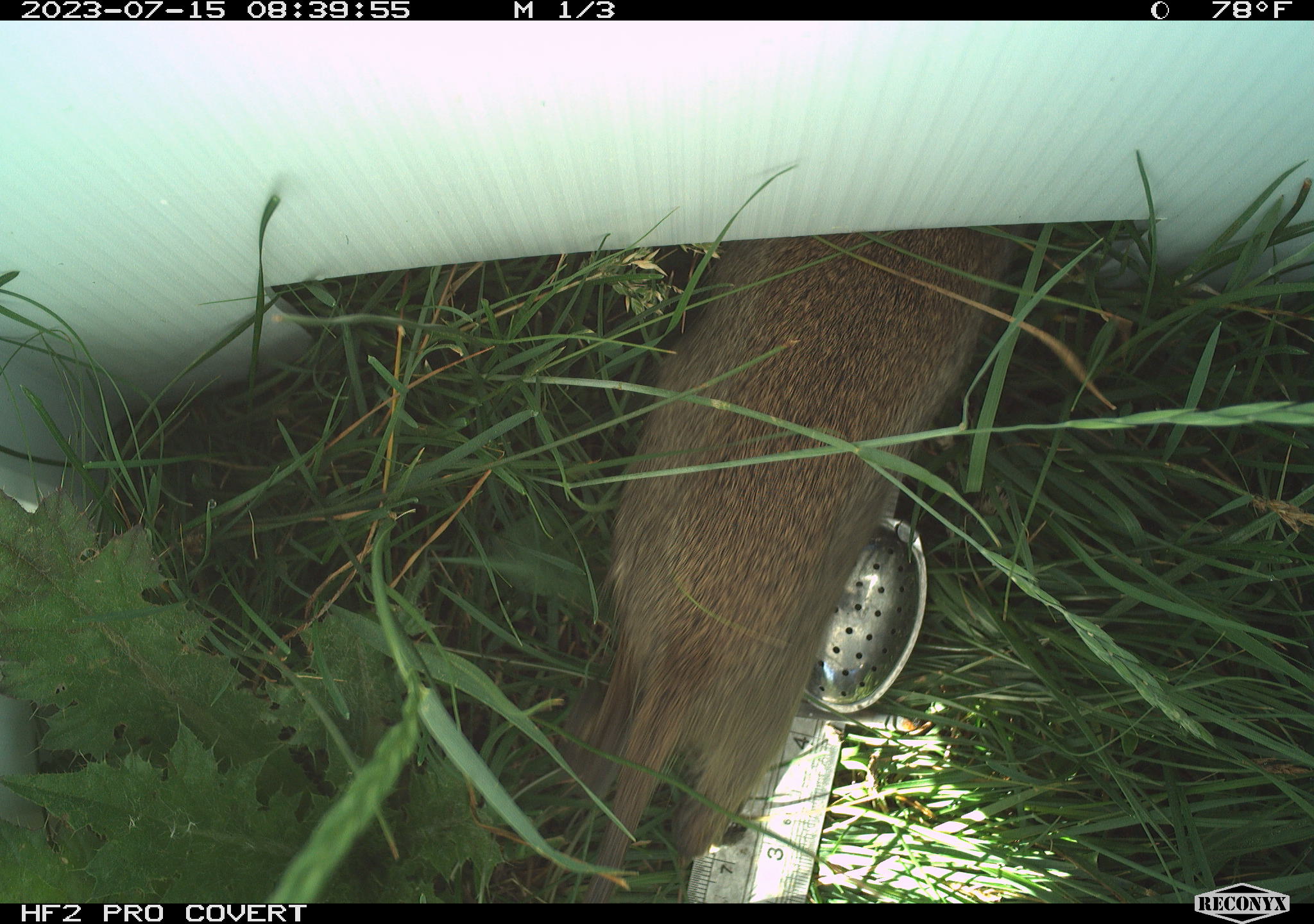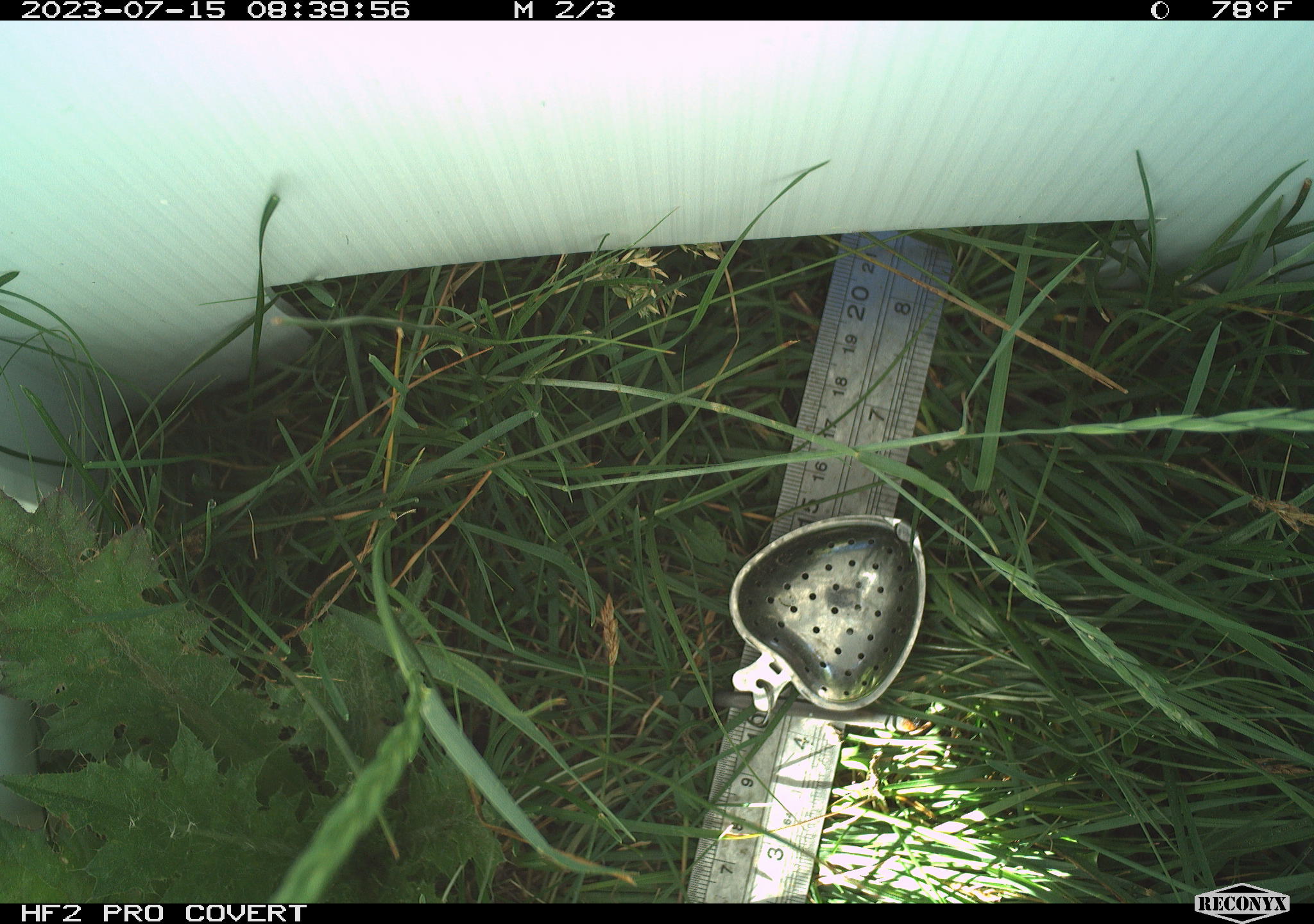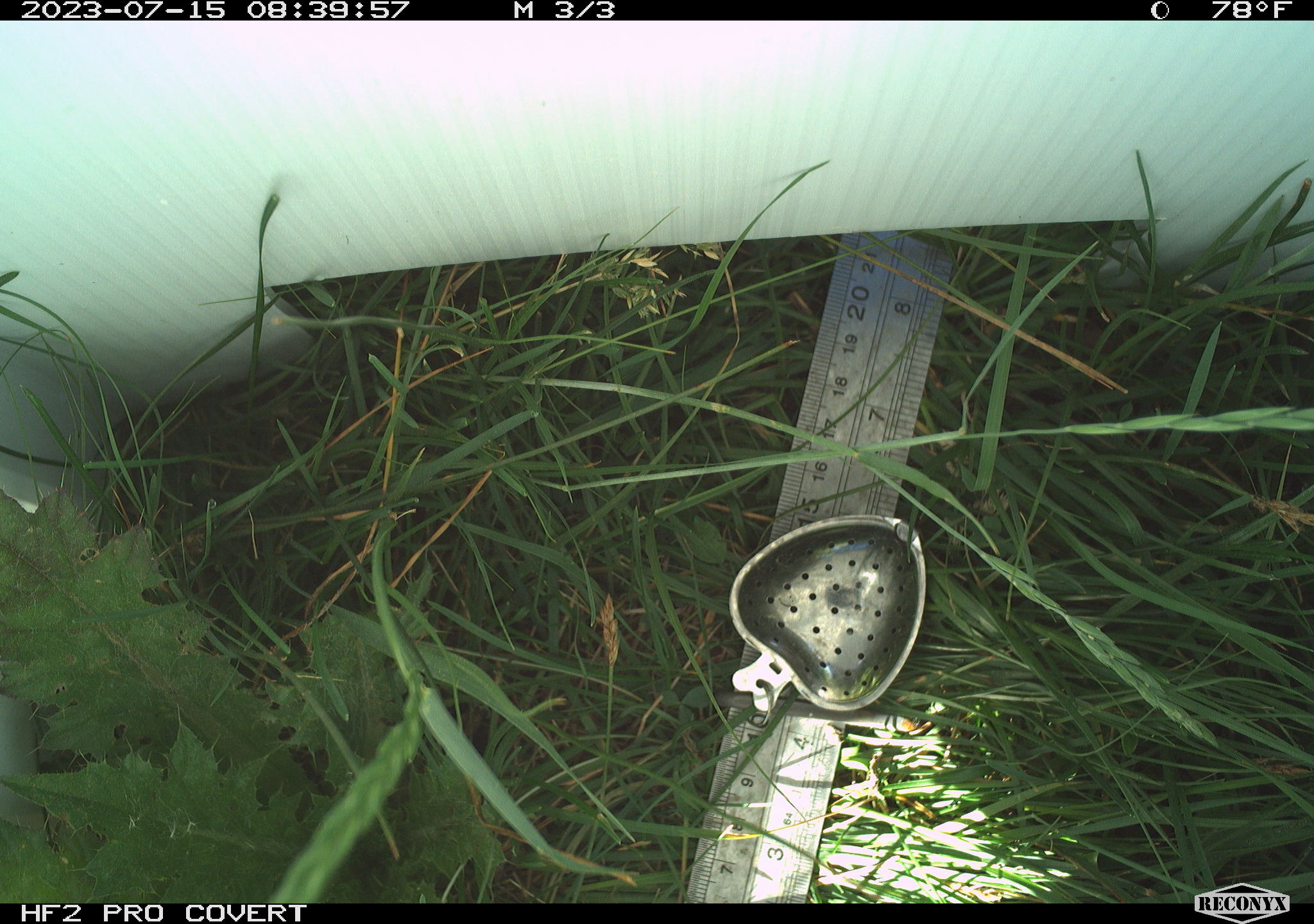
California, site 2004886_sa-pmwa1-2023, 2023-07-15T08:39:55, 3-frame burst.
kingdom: Animalia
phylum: Chordata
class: Mammalia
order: Rodentia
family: Sciuridae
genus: Urocitellus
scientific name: Urocitellus beldingi beldingi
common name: belding's ground squirrel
Belding's ground squirrel (Urocitellus beldingi beldingi).